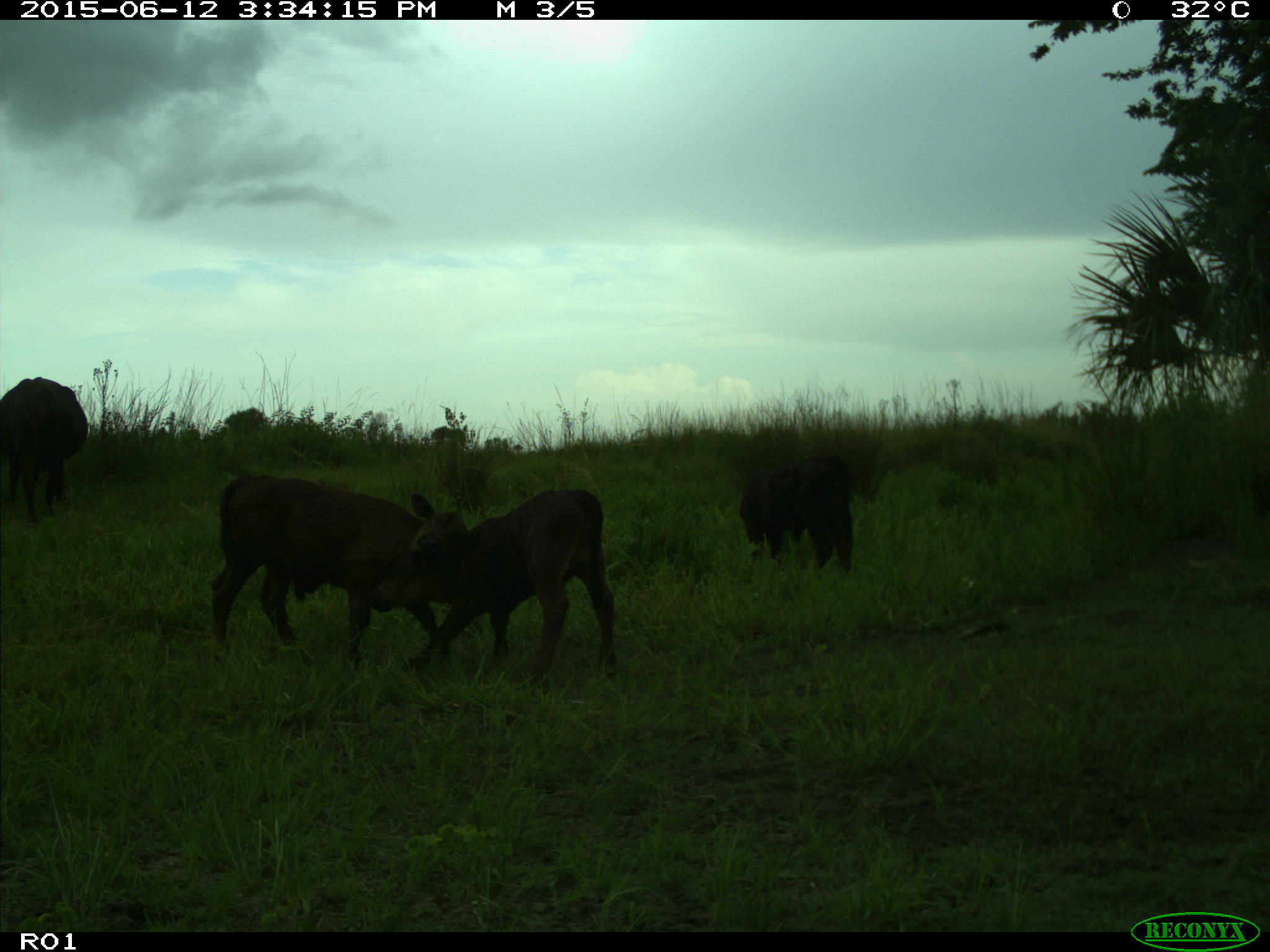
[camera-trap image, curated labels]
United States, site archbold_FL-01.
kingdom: Animalia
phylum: Chordata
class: Mammalia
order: Artiodactyla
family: Bovidae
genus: Bos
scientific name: Bos taurus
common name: domestic cow